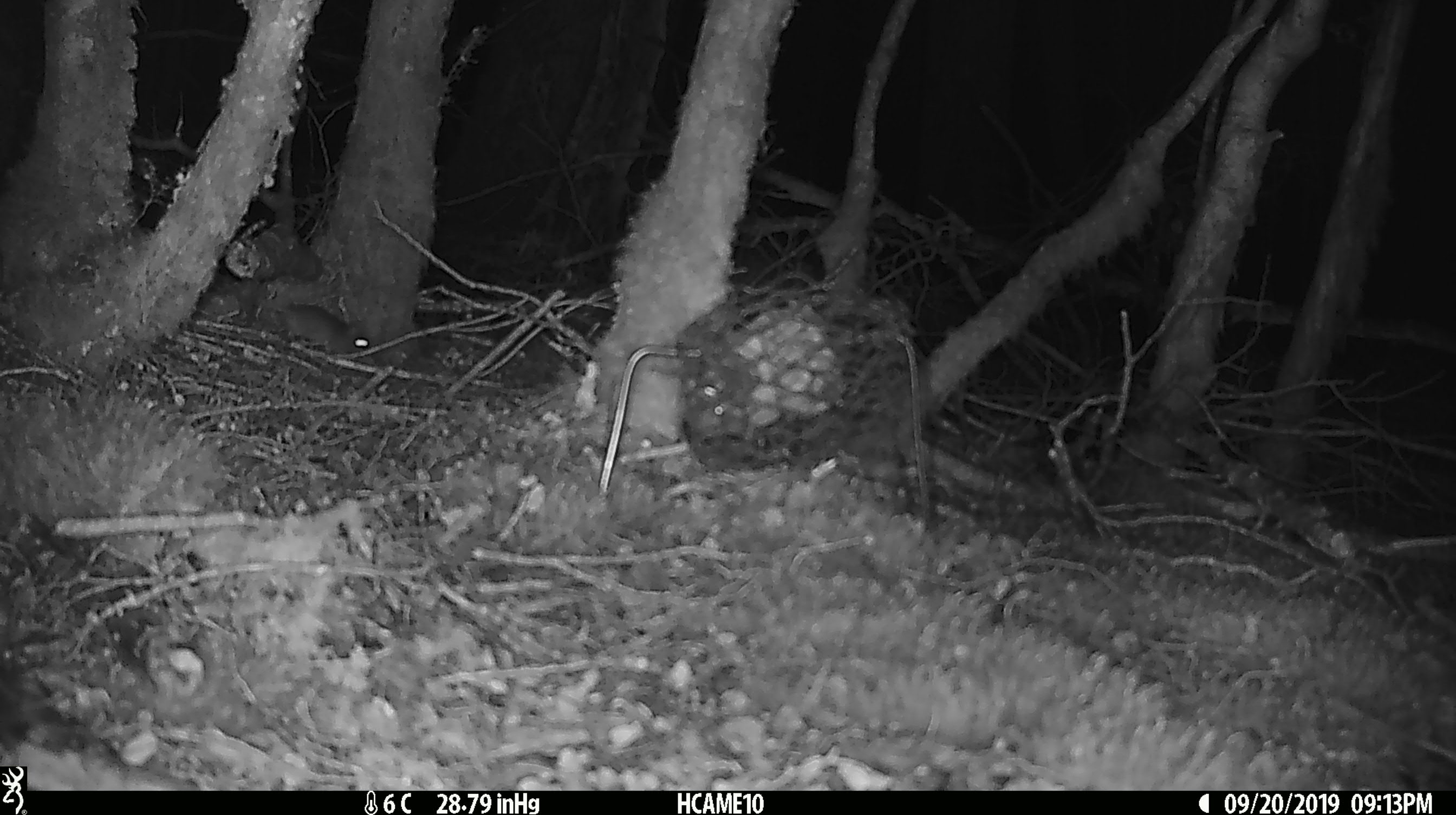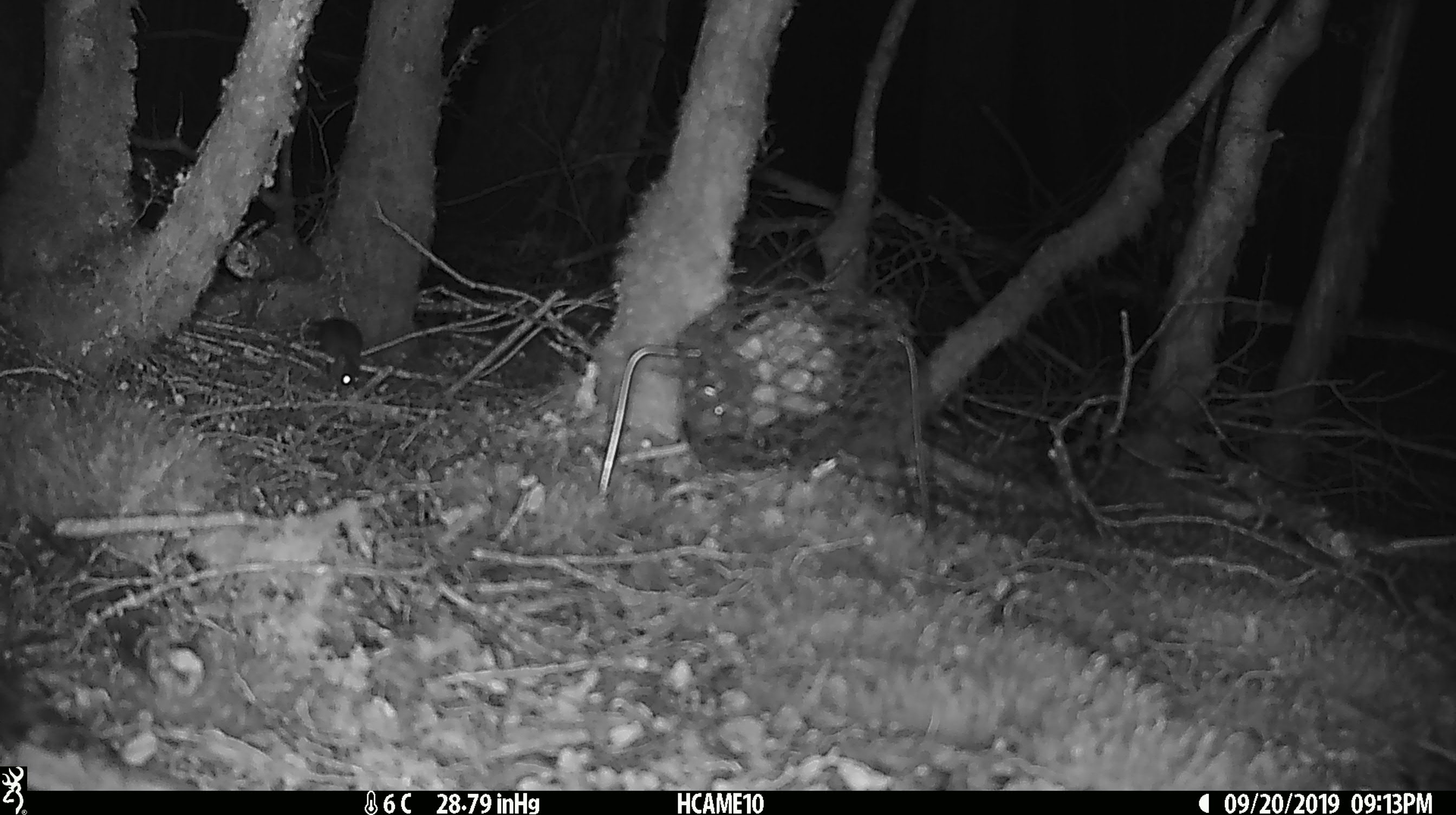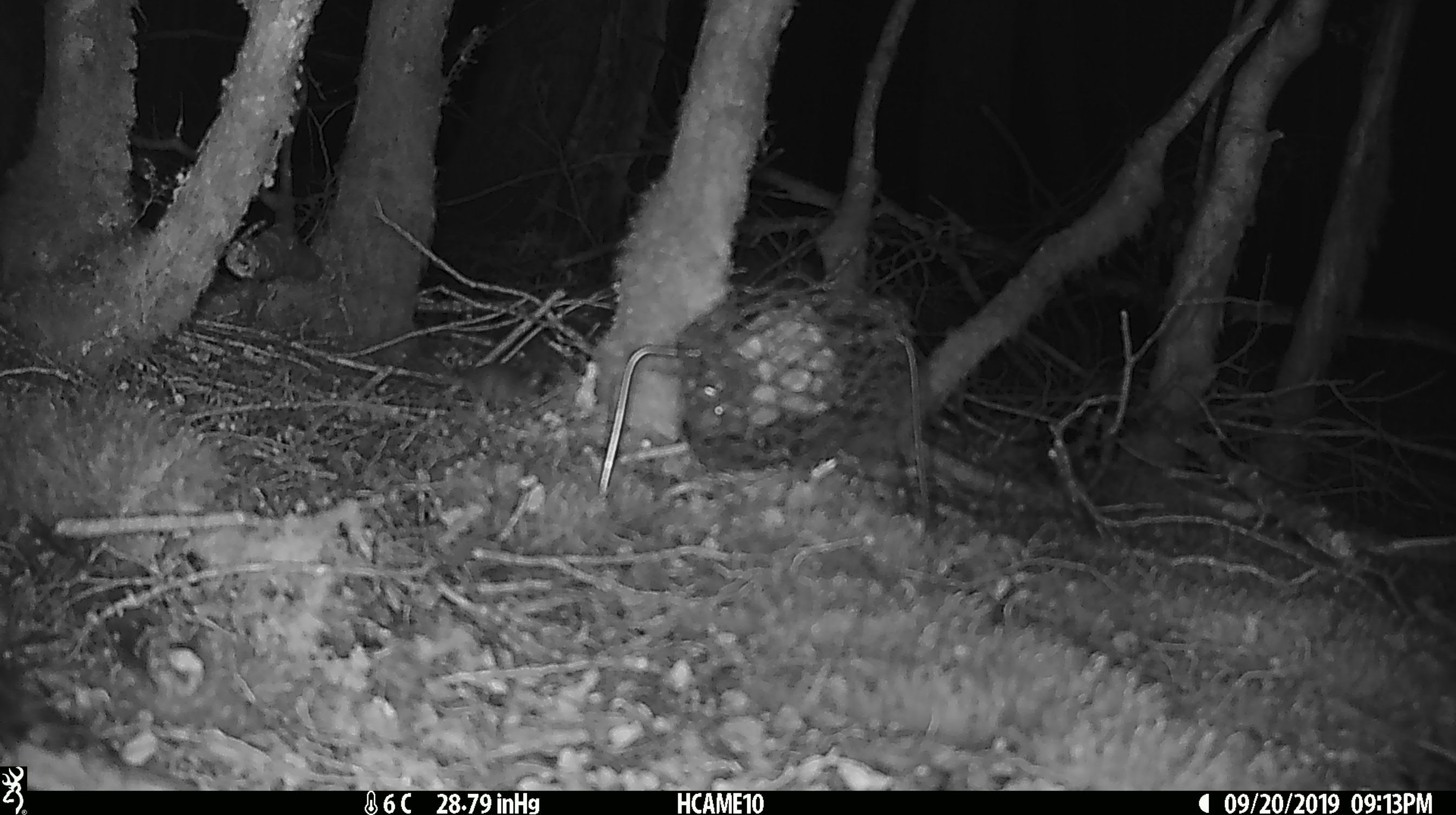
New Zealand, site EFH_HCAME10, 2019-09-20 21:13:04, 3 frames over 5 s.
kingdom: Animalia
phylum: Chordata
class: Mammalia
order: Rodentia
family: Muridae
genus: Rattus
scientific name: Rattus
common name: rat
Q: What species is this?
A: Rat (Rattus).